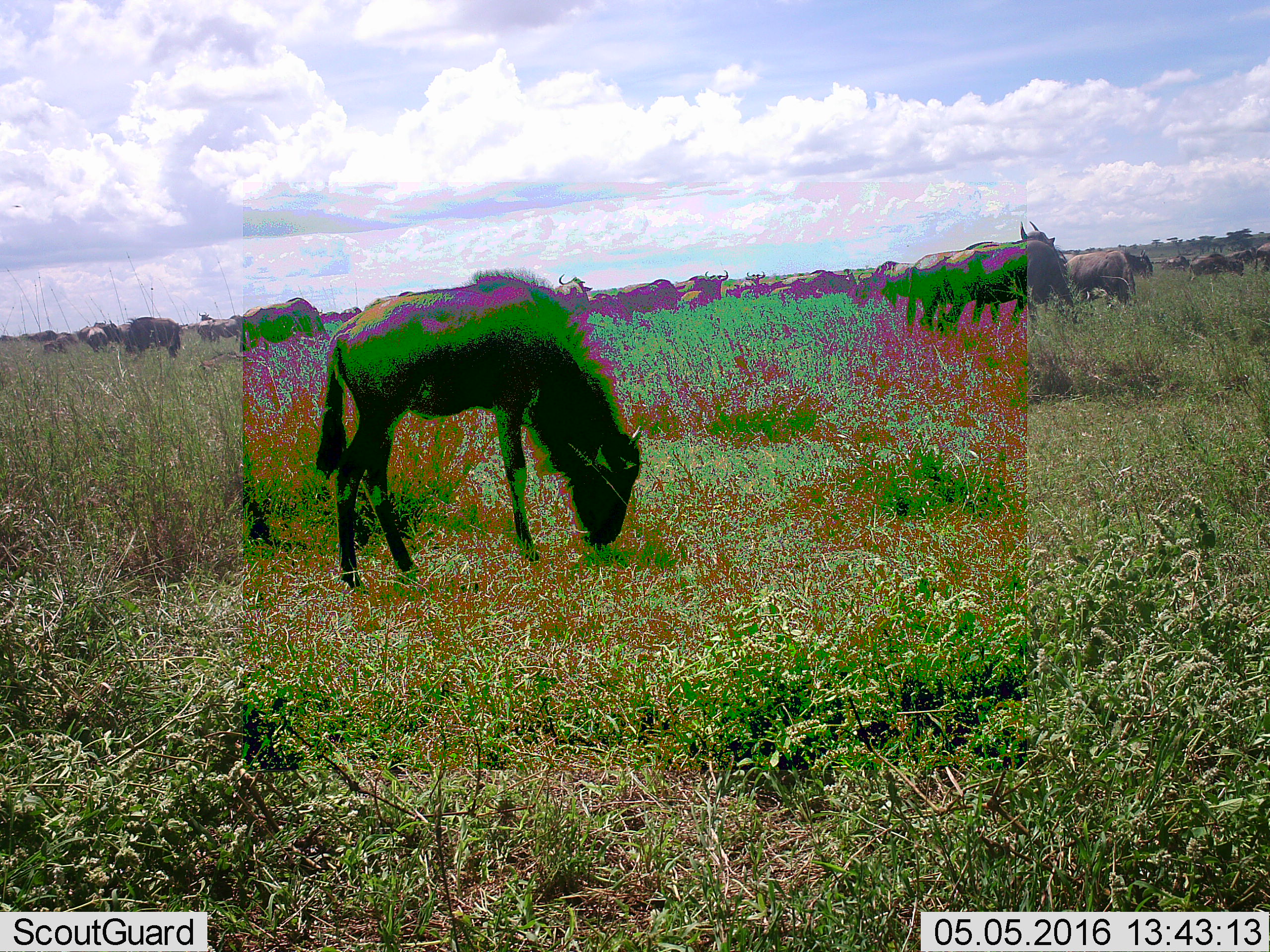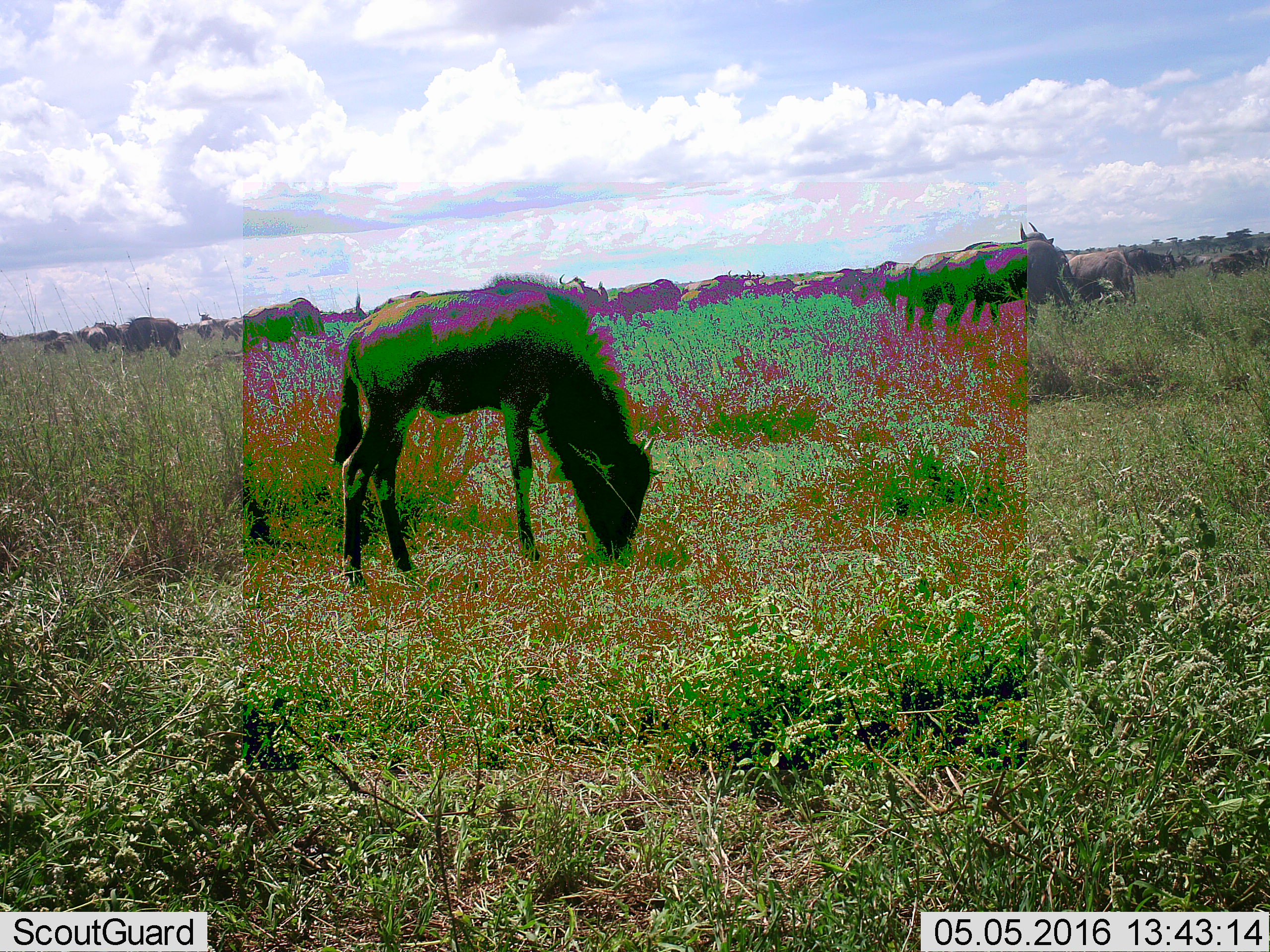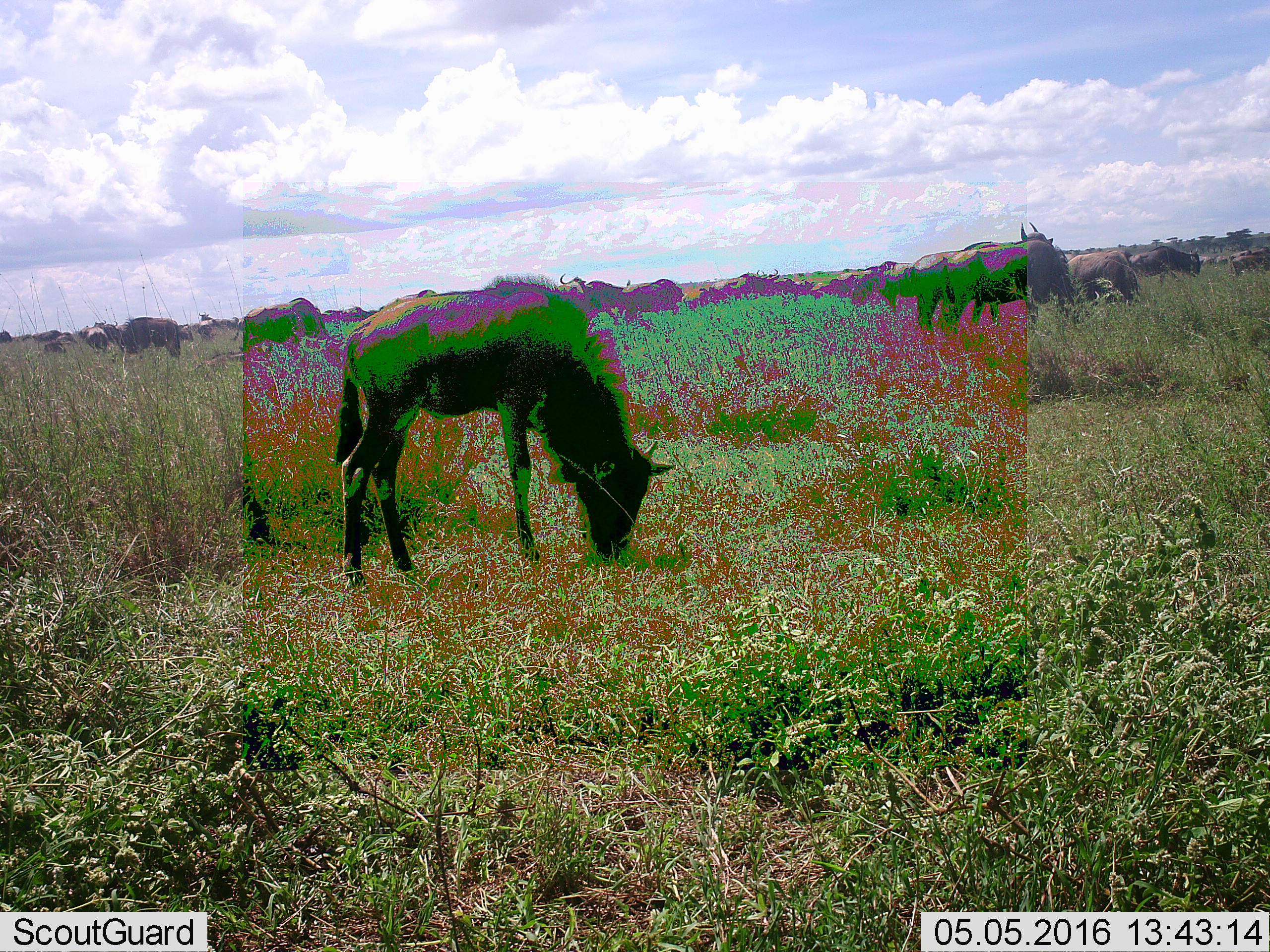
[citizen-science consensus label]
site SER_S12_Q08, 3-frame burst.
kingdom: Animalia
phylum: Chordata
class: Mammalia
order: Artiodactyla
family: Bovidae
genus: Connochaetes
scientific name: Connochaetes taurinus taurinus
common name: blue wildebeest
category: wildebeestblue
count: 11-50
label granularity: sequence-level